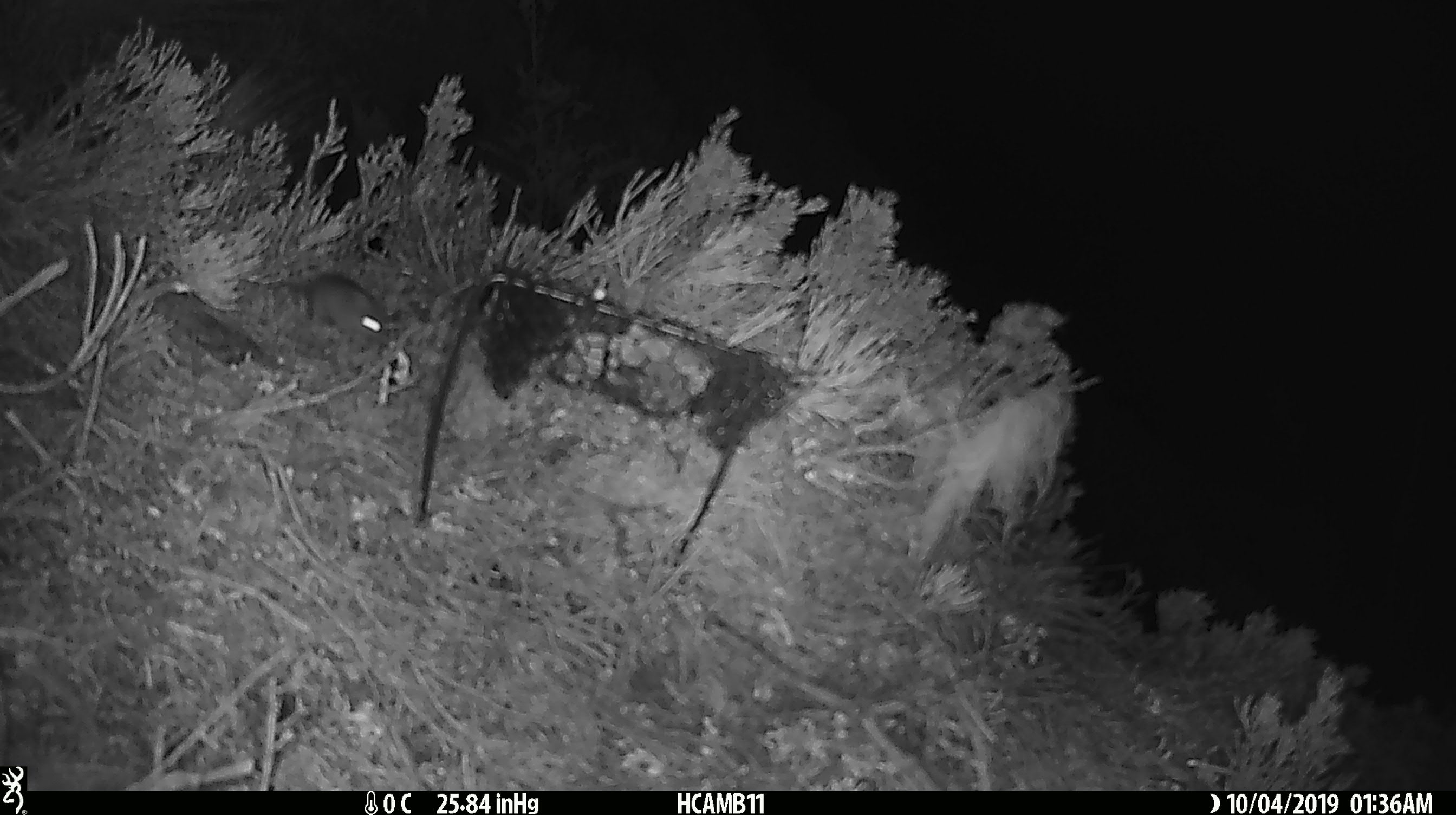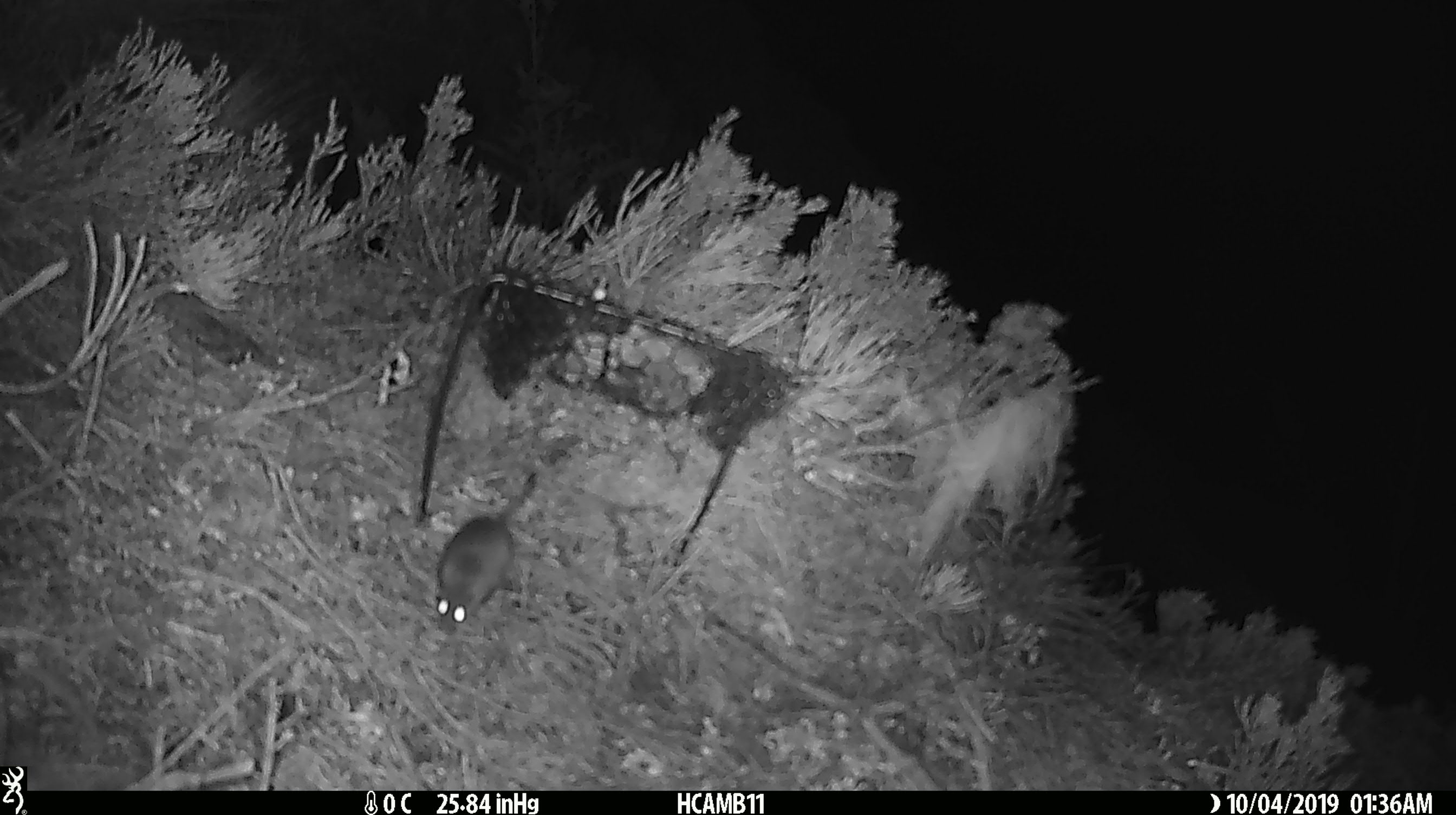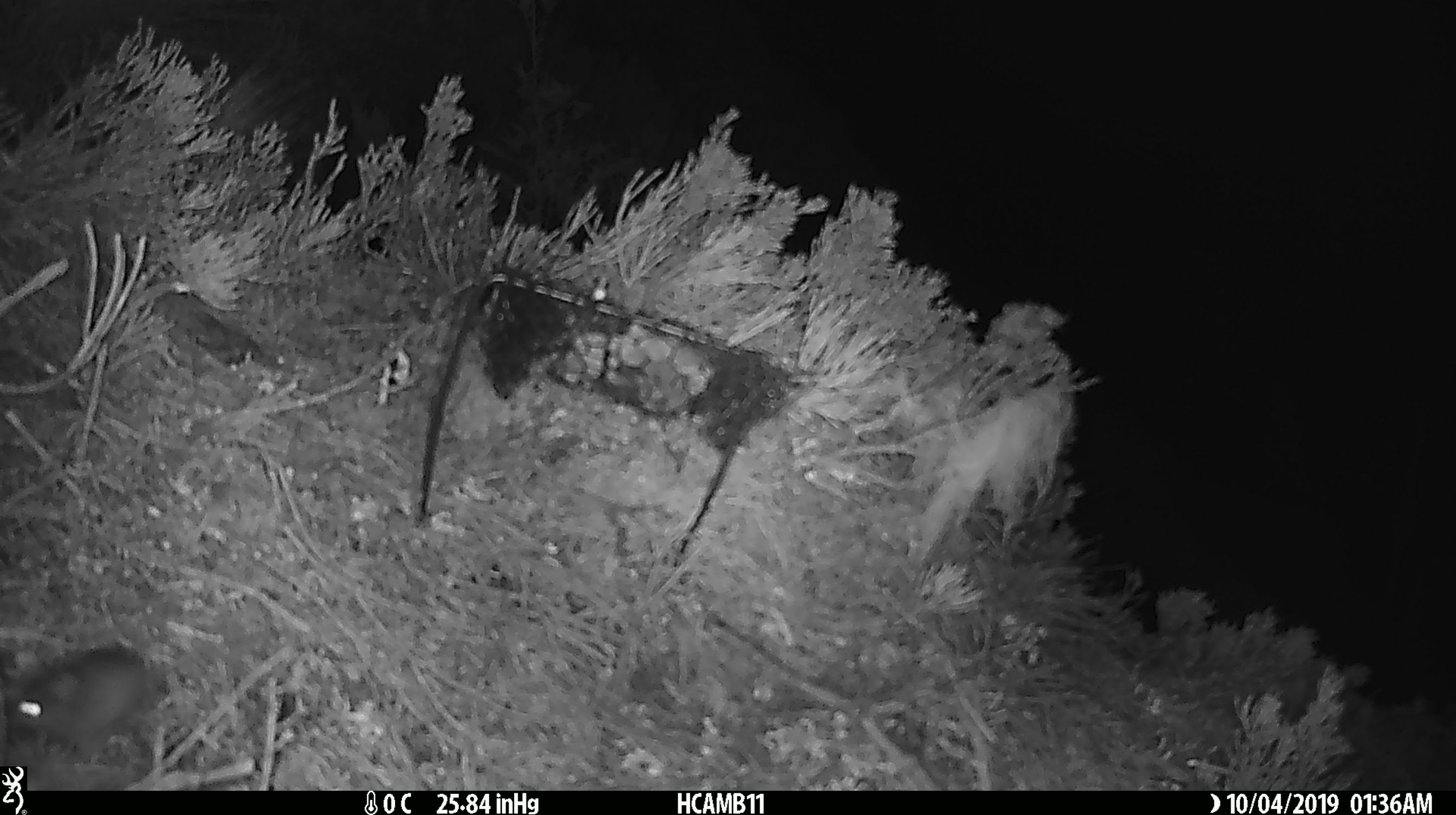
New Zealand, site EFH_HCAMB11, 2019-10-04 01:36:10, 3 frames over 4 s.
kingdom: Animalia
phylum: Chordata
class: Mammalia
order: Rodentia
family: Muridae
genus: Mus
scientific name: Mus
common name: mouse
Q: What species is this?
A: Mouse (Mus).